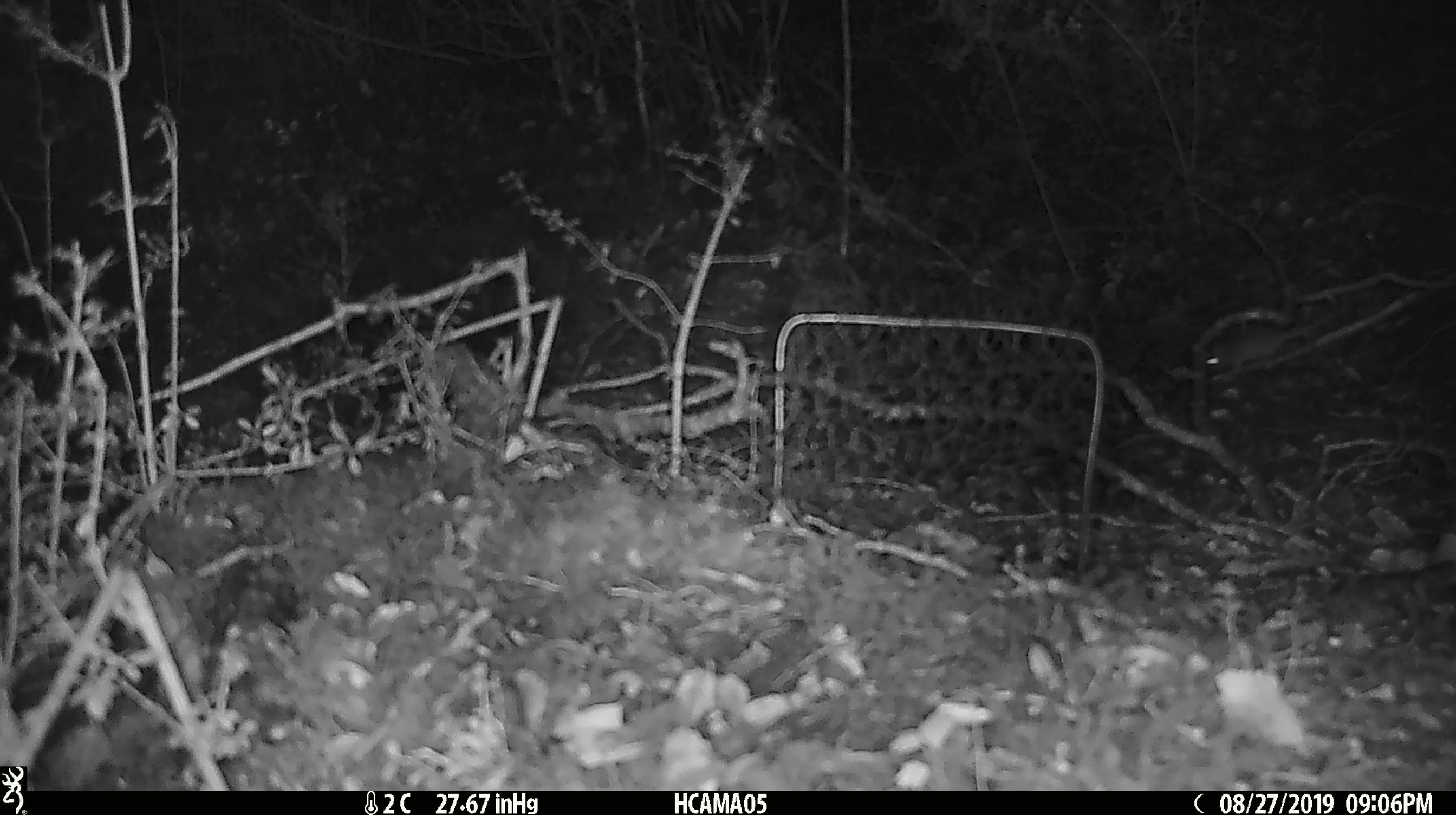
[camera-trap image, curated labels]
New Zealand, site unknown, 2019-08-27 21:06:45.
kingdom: Animalia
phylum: Chordata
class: Mammalia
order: Rodentia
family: Muridae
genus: Mus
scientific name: Mus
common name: mouse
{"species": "mouse (Mus)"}